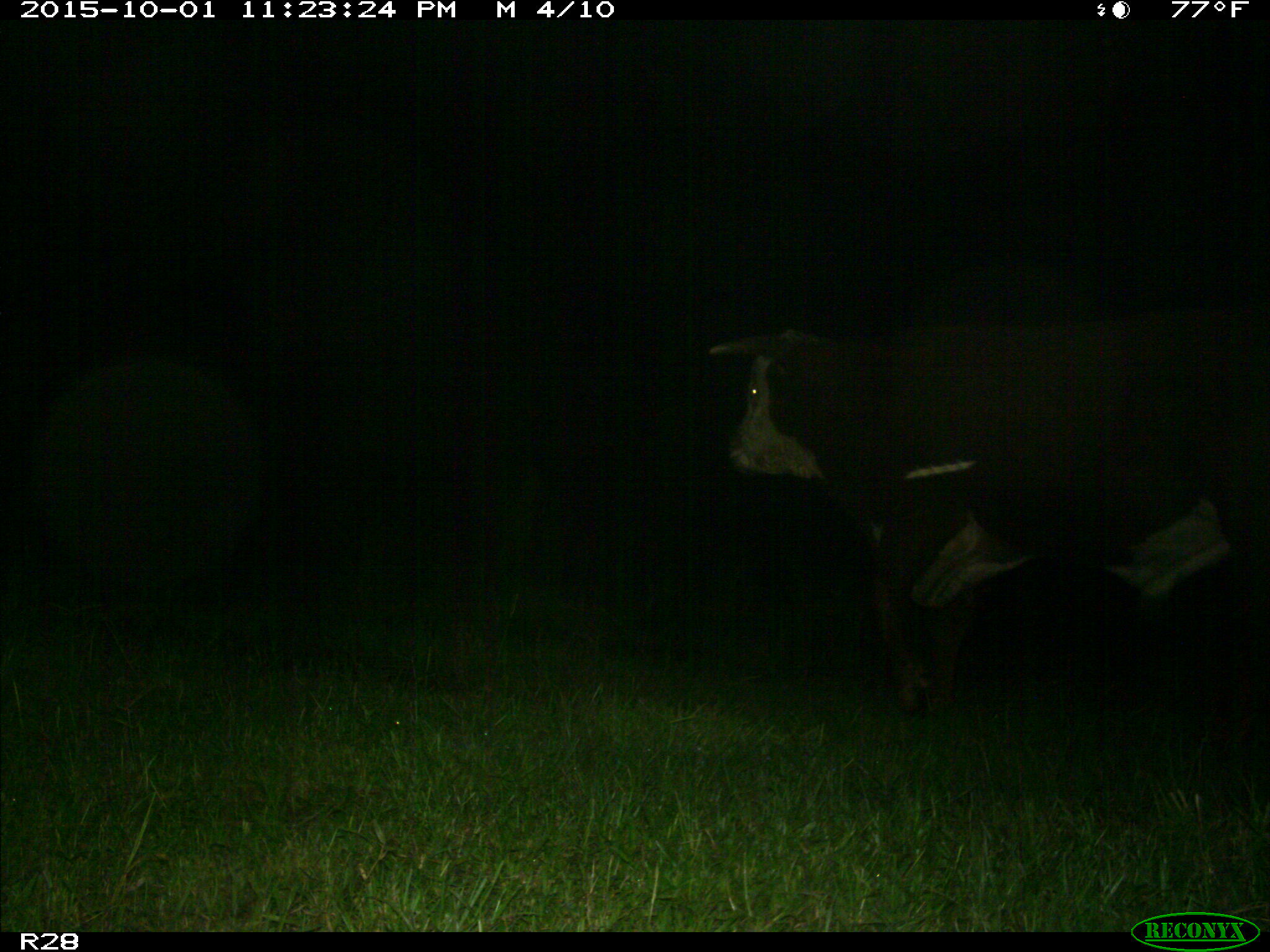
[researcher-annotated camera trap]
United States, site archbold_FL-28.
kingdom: Animalia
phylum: Chordata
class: Mammalia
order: Artiodactyla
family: Bovidae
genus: Bos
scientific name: Bos taurus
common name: domestic cow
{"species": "Bos taurus (domestic cow)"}